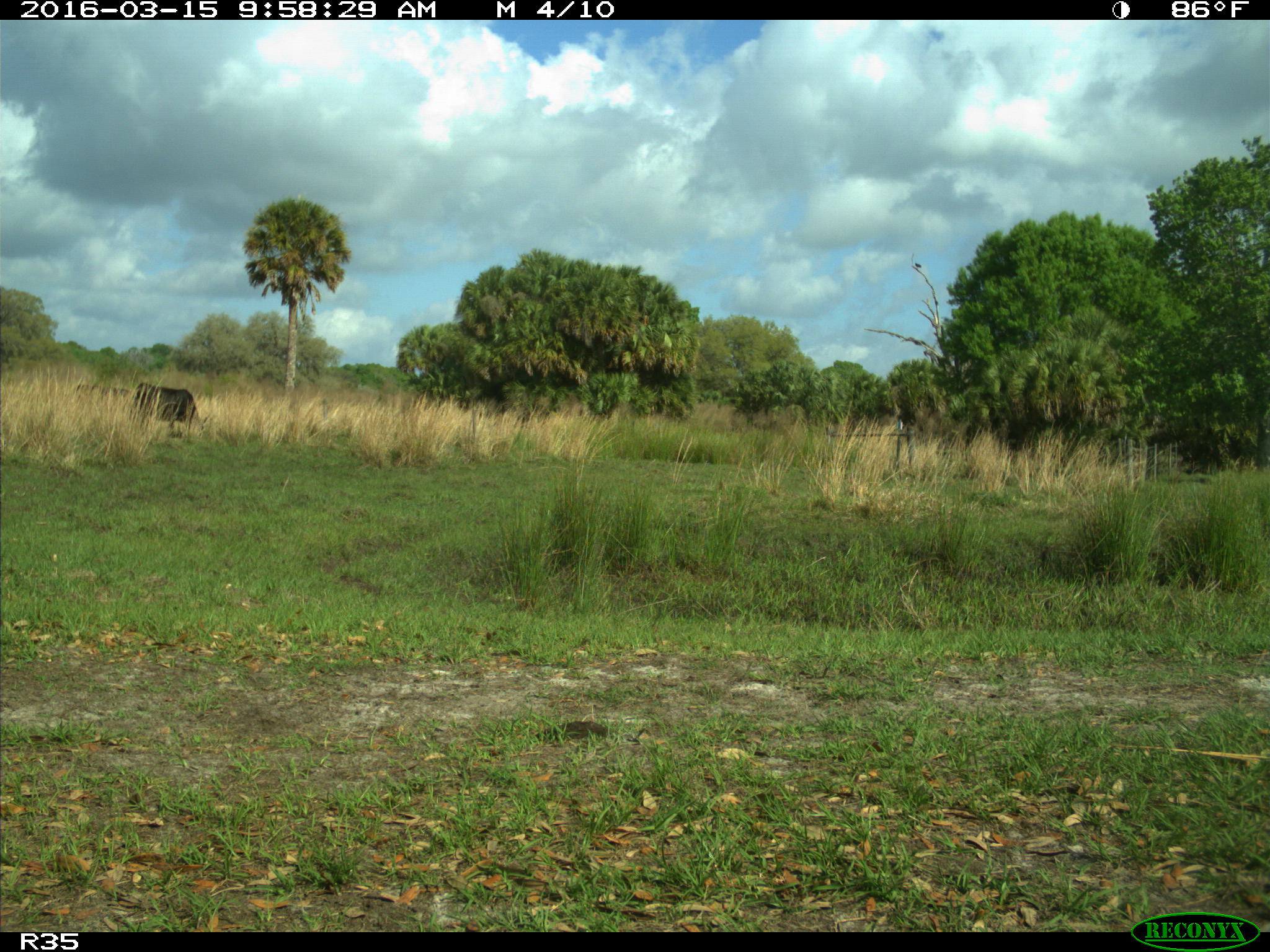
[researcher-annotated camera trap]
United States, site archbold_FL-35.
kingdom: Animalia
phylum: Chordata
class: Mammalia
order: Artiodactyla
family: Bovidae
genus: Bos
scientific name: Bos taurus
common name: domestic cow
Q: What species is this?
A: Bos taurus (domestic cow).